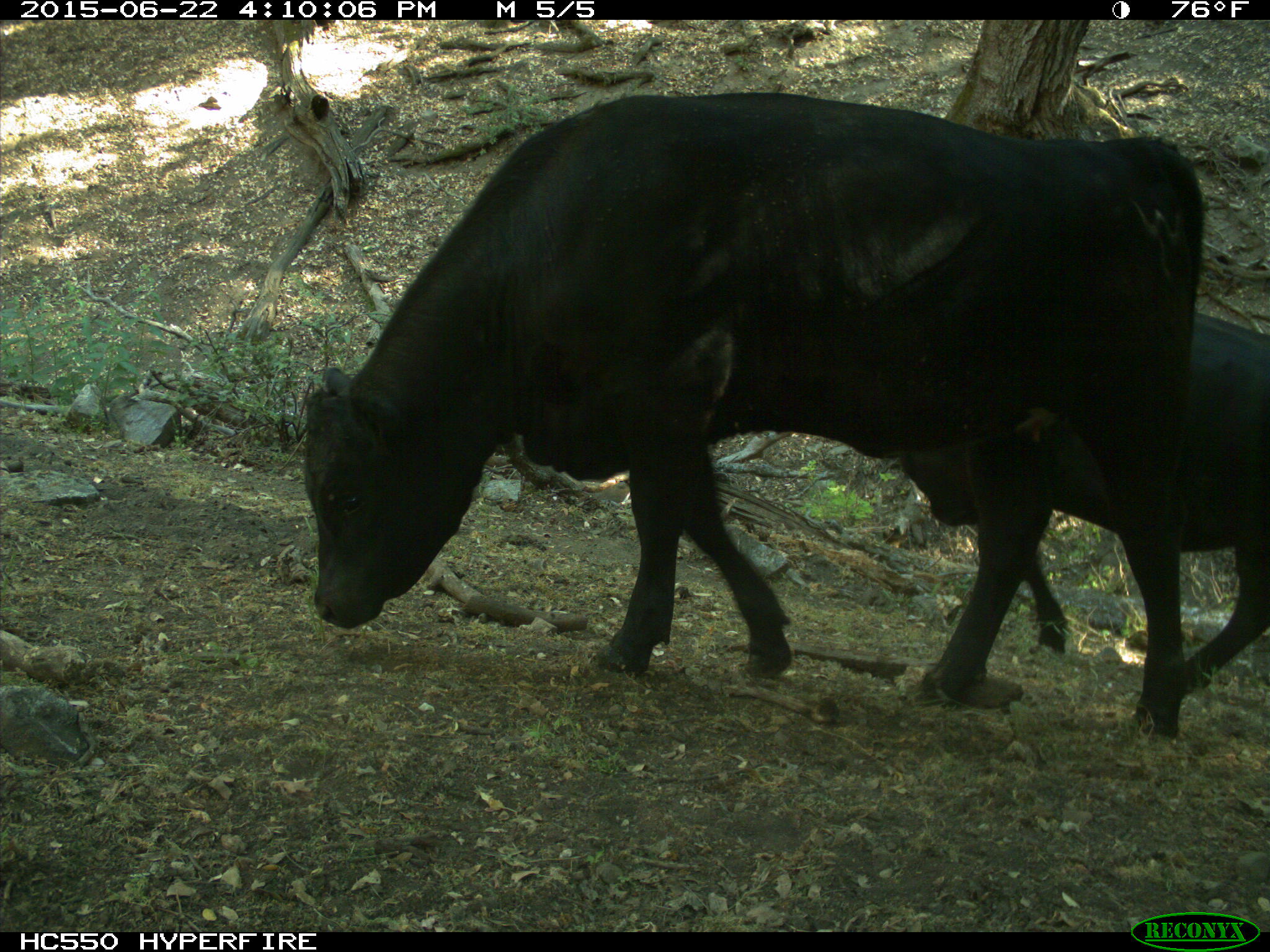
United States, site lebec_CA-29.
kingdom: Animalia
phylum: Chordata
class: Mammalia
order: Artiodactyla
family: Bovidae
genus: Bos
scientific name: Bos taurus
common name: domestic cow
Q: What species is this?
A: Bos taurus (domestic cow).